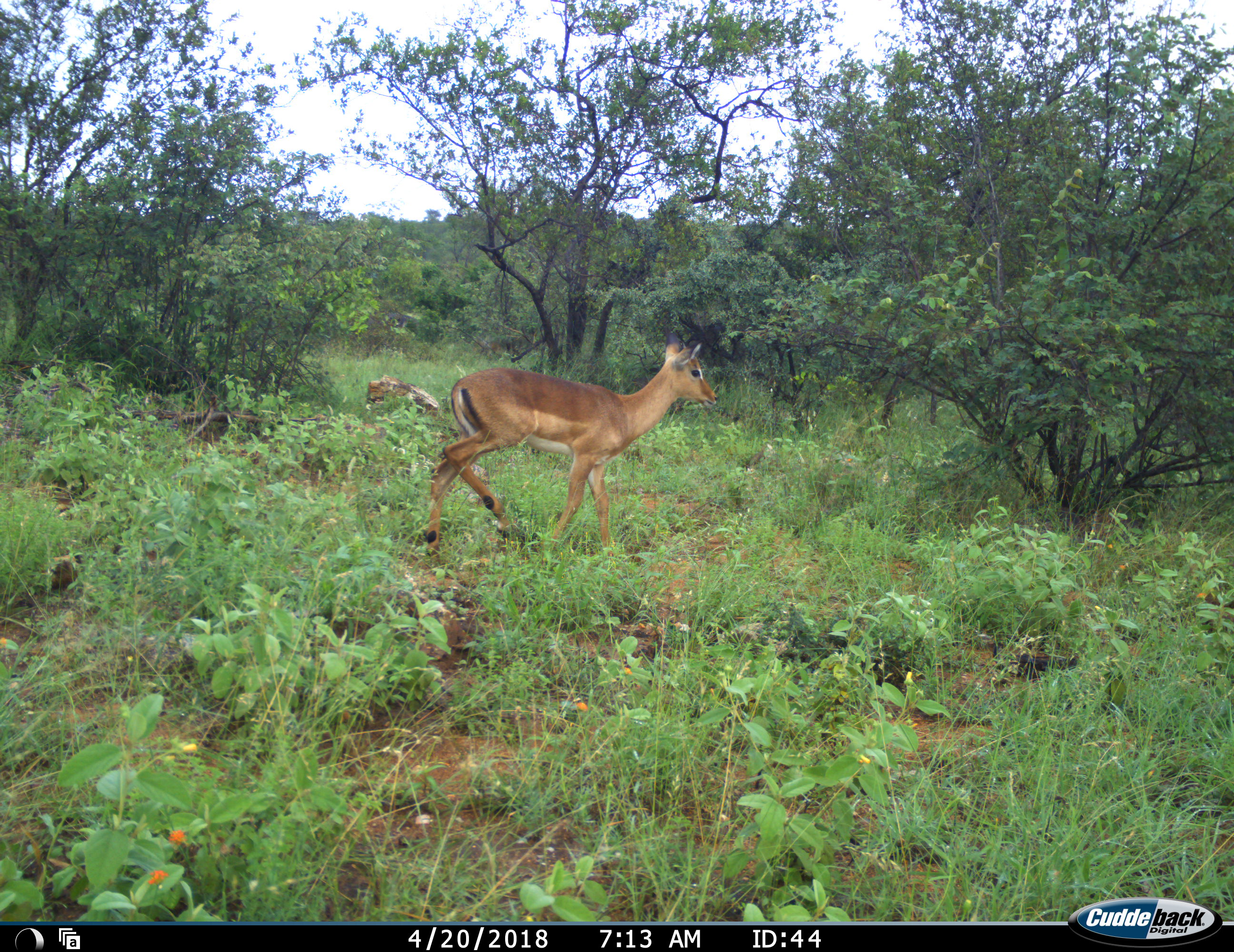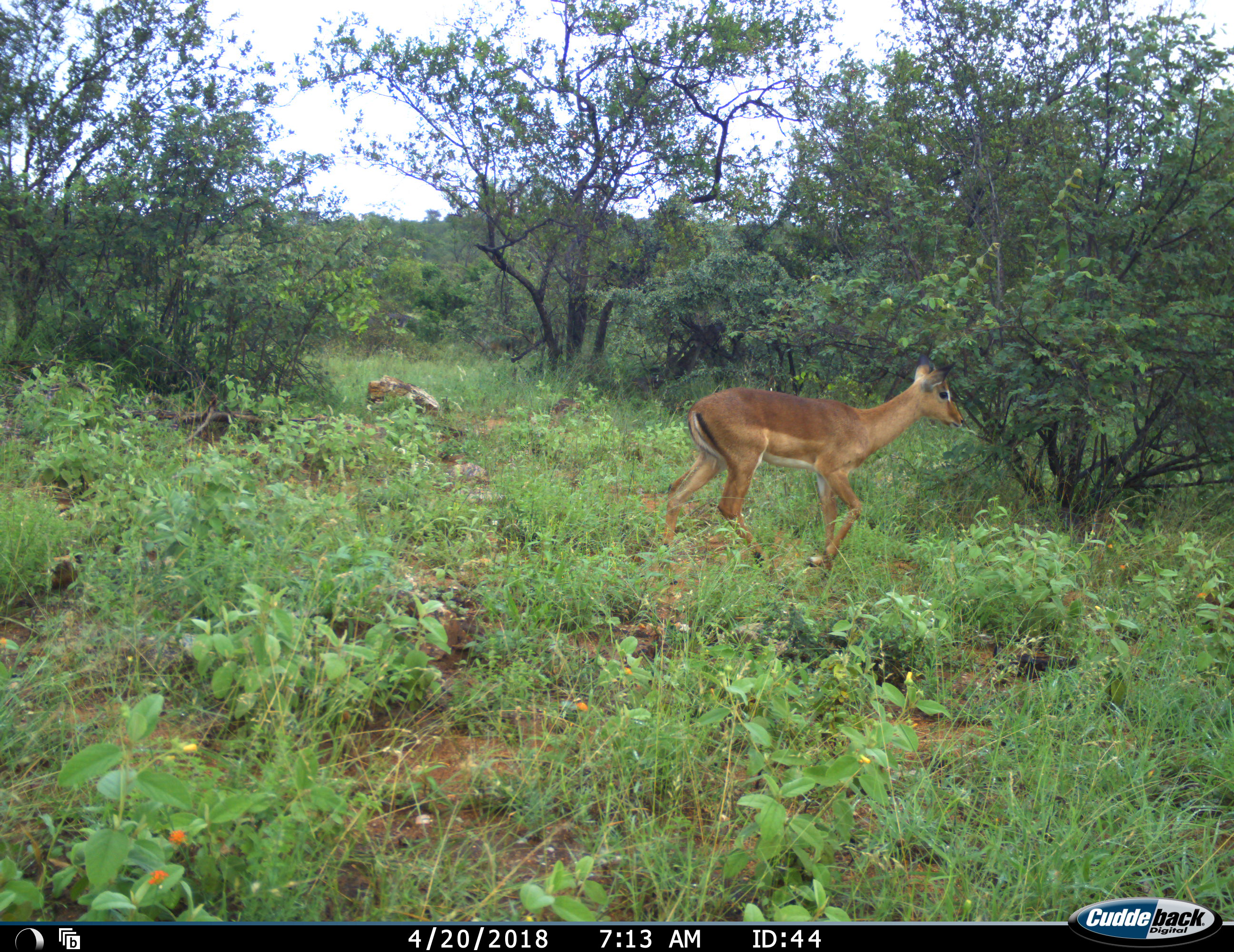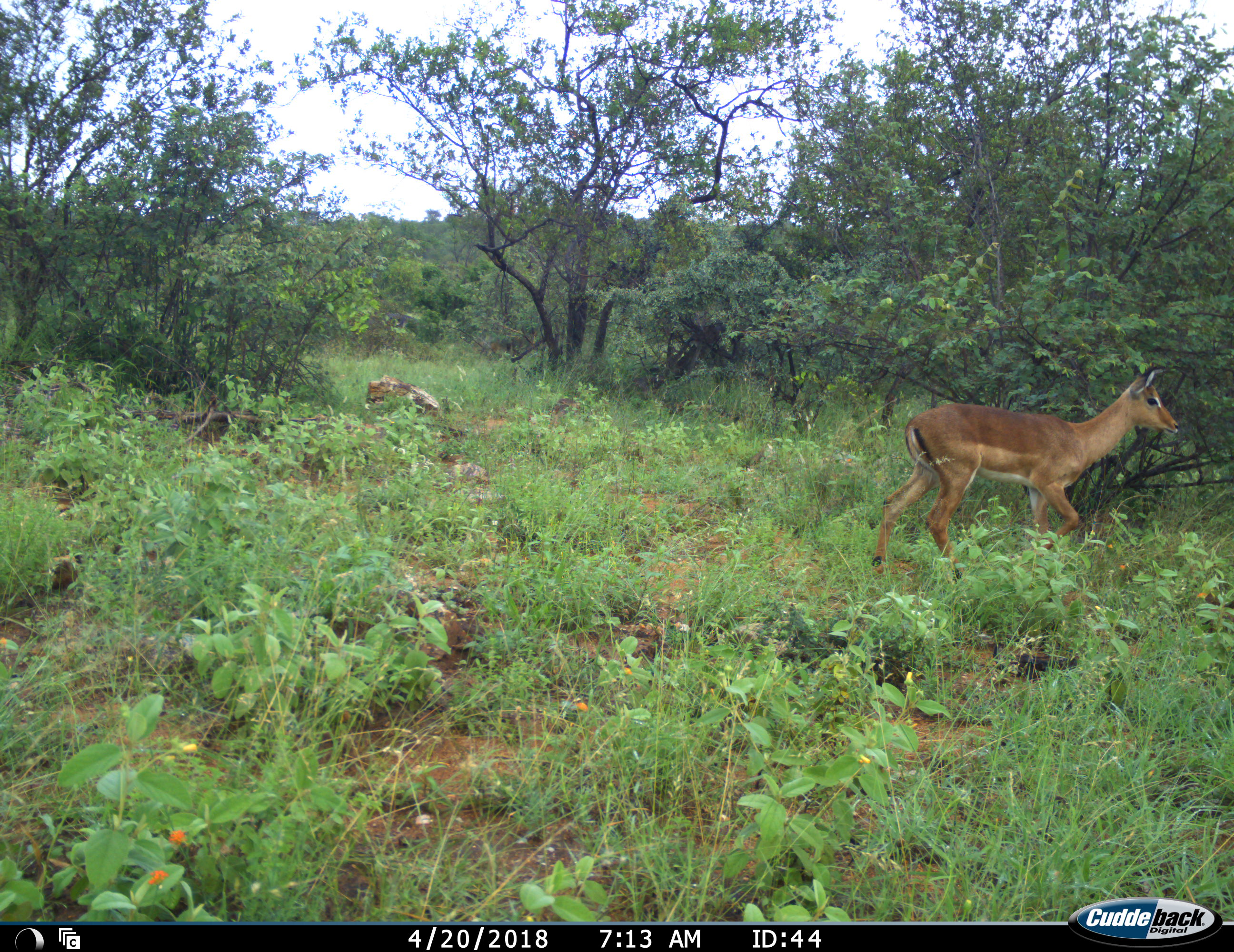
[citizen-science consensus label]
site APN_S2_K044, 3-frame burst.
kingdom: Animalia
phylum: Chordata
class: Mammalia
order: Artiodactyla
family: Bovidae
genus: Aepyceros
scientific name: Aepyceros melampus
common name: impala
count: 1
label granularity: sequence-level